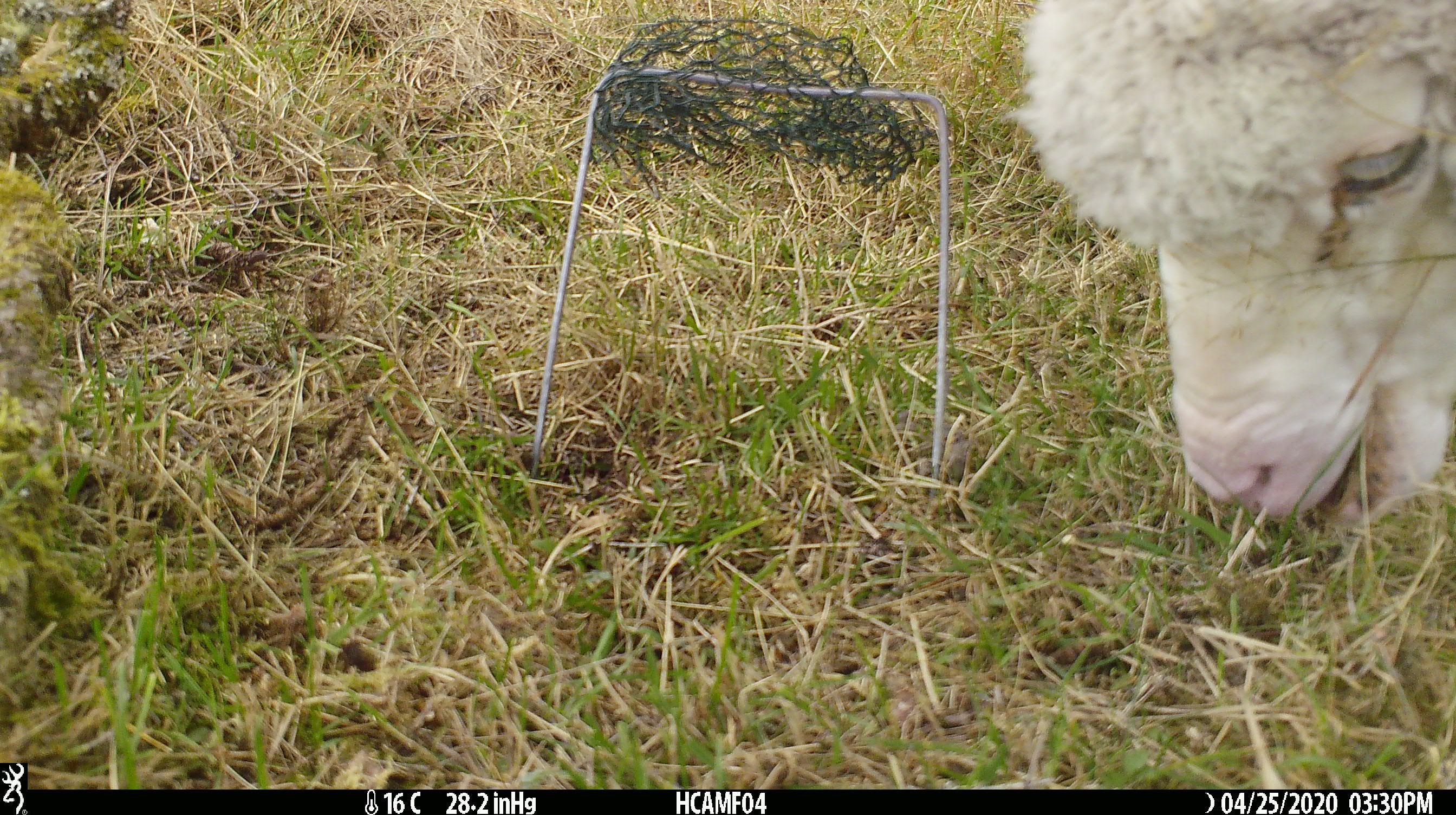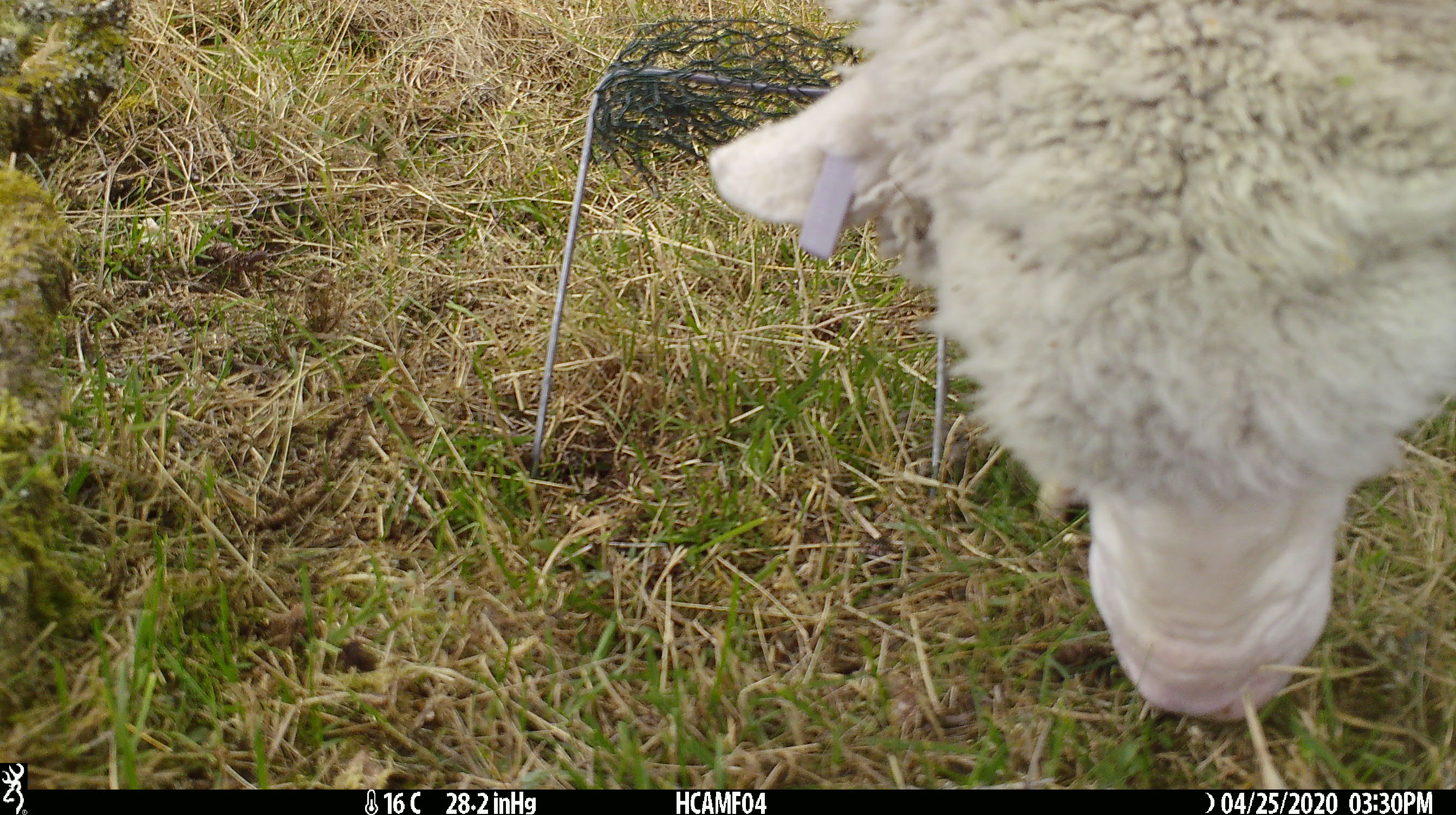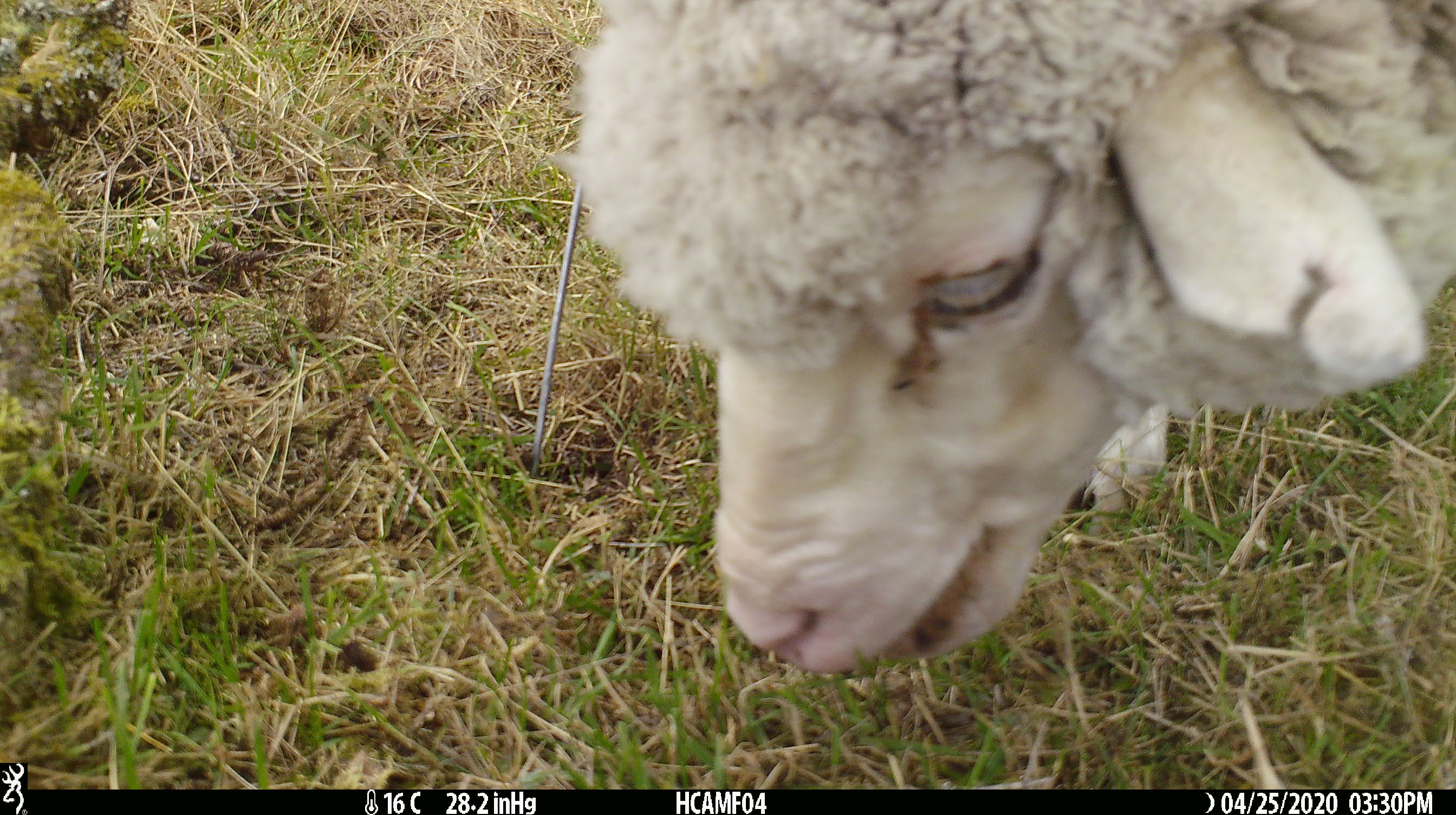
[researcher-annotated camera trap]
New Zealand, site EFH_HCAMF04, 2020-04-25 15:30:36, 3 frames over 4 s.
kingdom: Animalia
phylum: Chordata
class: Mammalia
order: Artiodactyla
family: Bovidae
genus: Ovis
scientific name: Ovis aries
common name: domestic sheep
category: sheep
Sheep (domestic sheep) (Ovis aries).